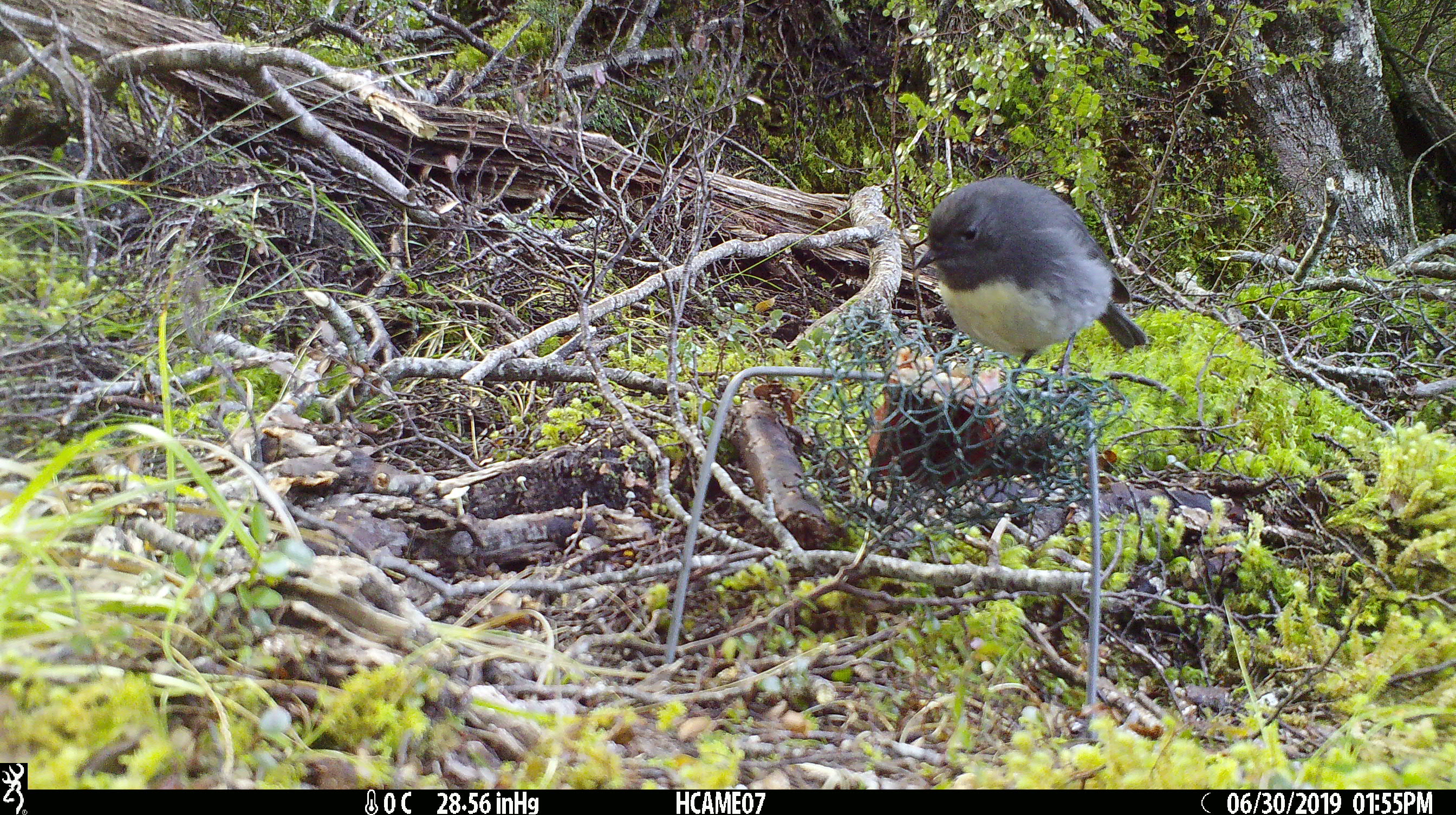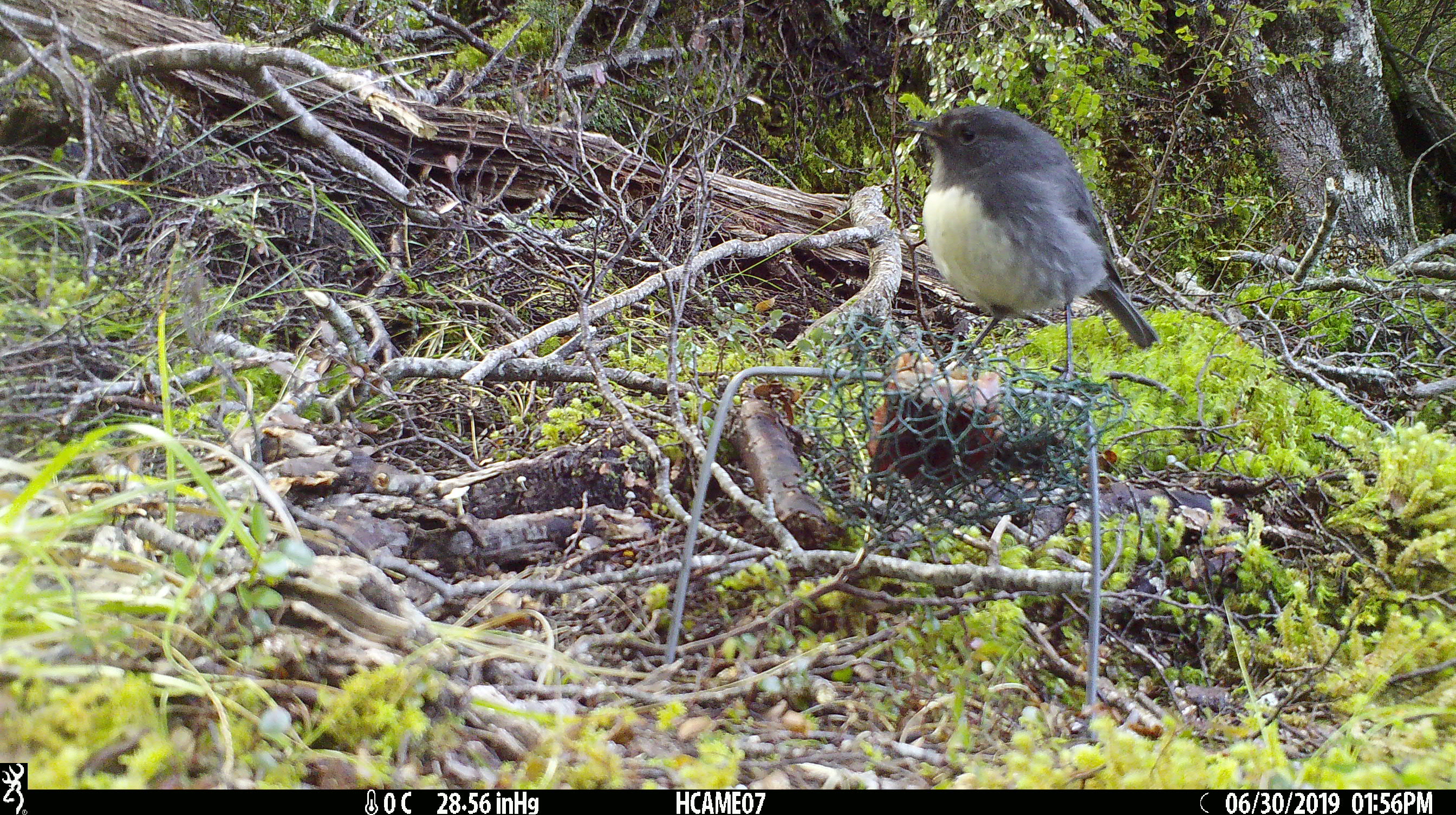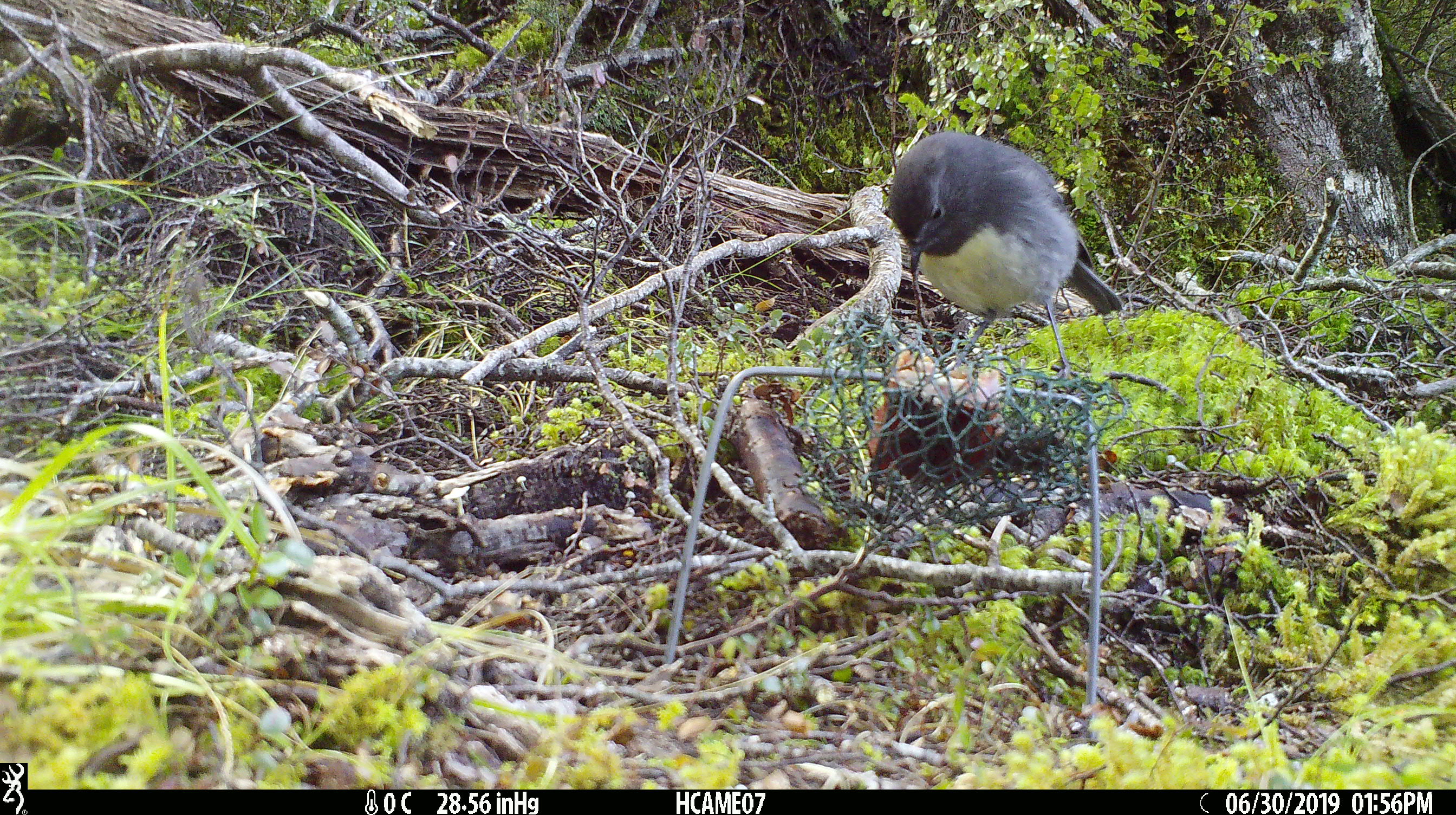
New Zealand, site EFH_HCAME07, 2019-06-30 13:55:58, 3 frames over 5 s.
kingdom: Animalia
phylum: Chordata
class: Aves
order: Passeriformes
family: Petroicidae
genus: Petroica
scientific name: Petroica australis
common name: new zealand robin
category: robin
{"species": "robin (new zealand robin) (Petroica australis)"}